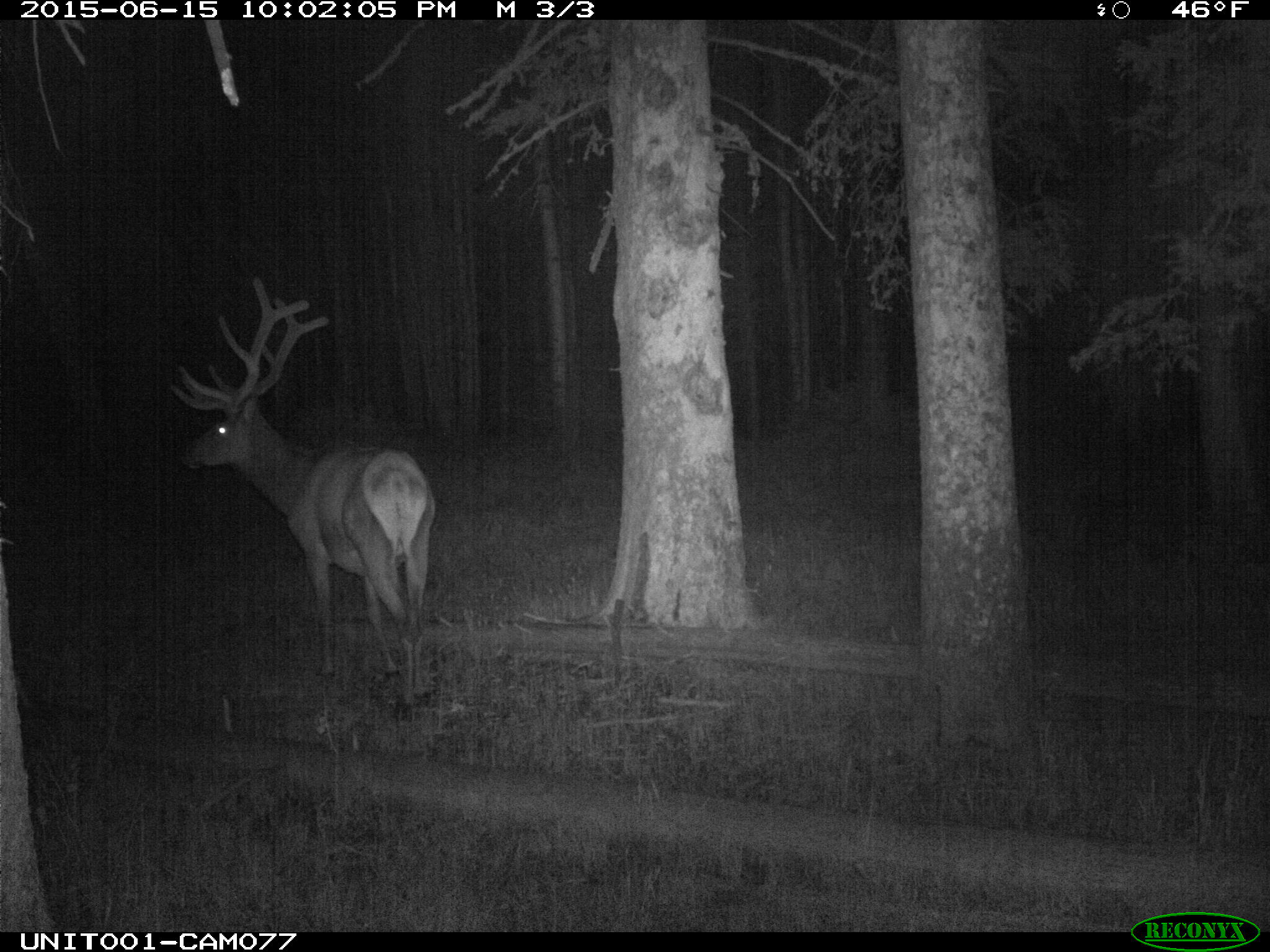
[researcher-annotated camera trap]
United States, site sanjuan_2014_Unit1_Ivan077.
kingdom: Animalia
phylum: Chordata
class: Mammalia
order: Artiodactyla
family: Cervidae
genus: Cervus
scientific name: Cervus elaphus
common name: red deer